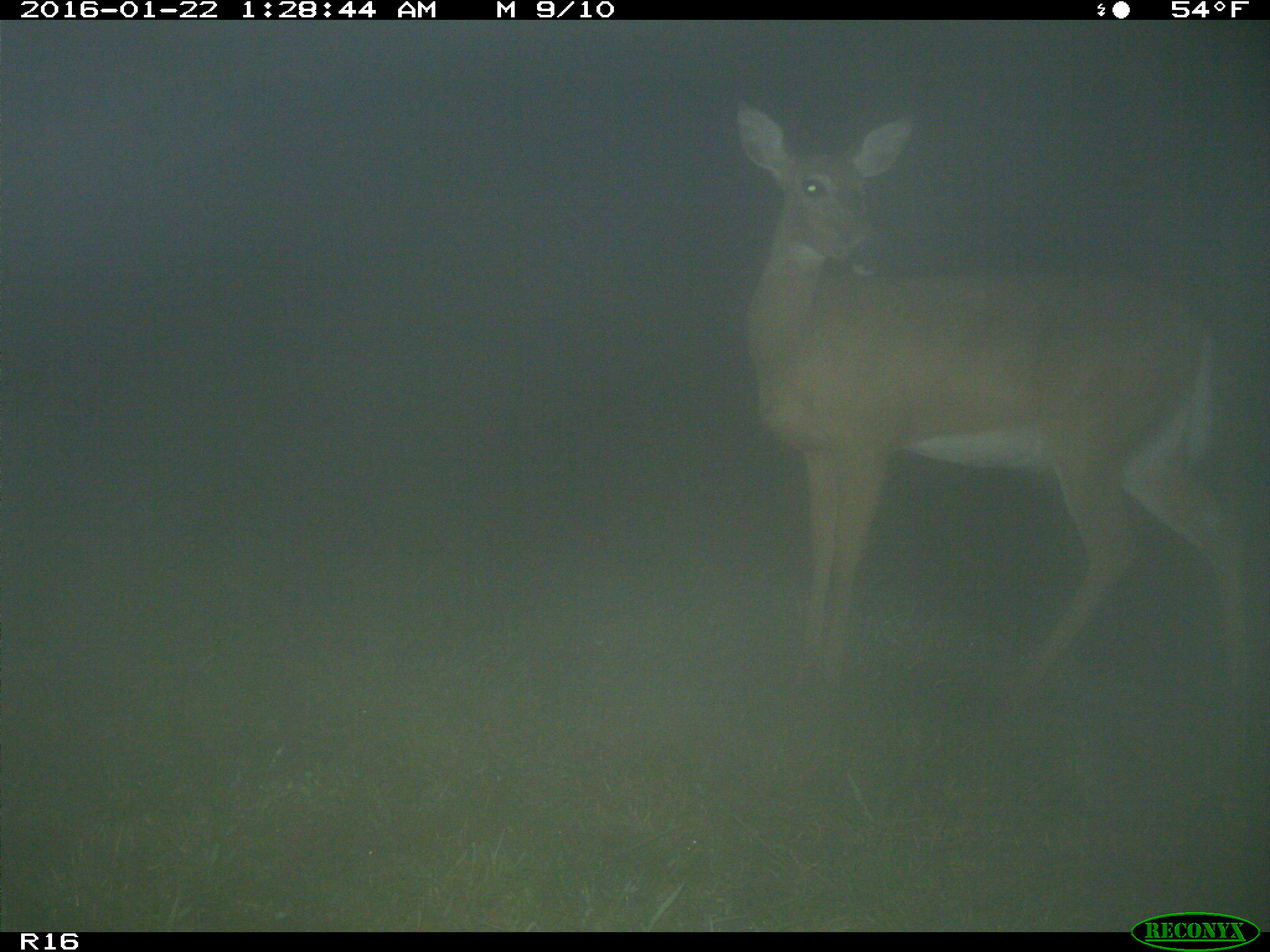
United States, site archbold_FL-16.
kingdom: Animalia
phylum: Chordata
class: Mammalia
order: Artiodactyla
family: Cervidae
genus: Odocoileus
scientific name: Odocoileus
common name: deer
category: unidentified deer